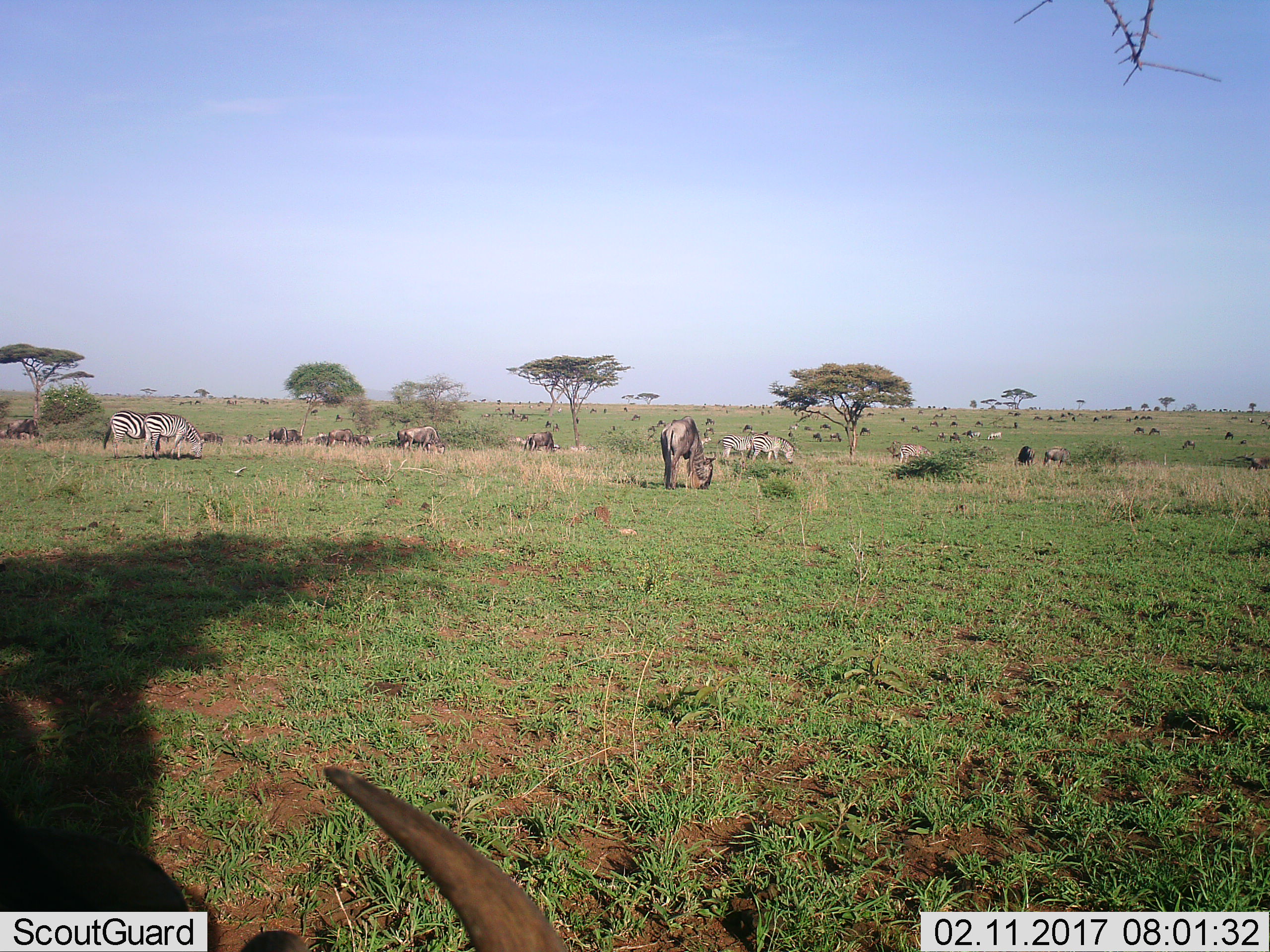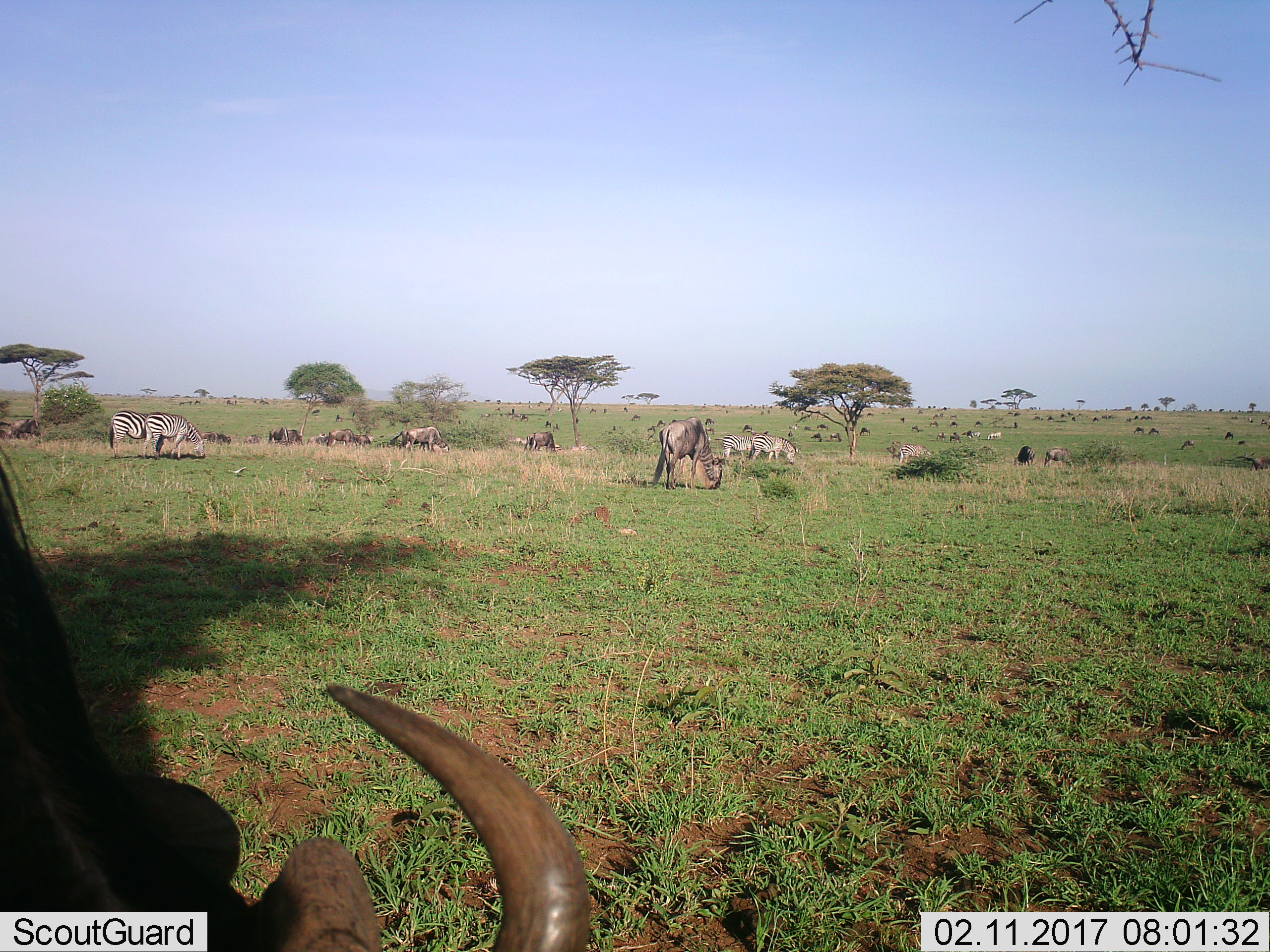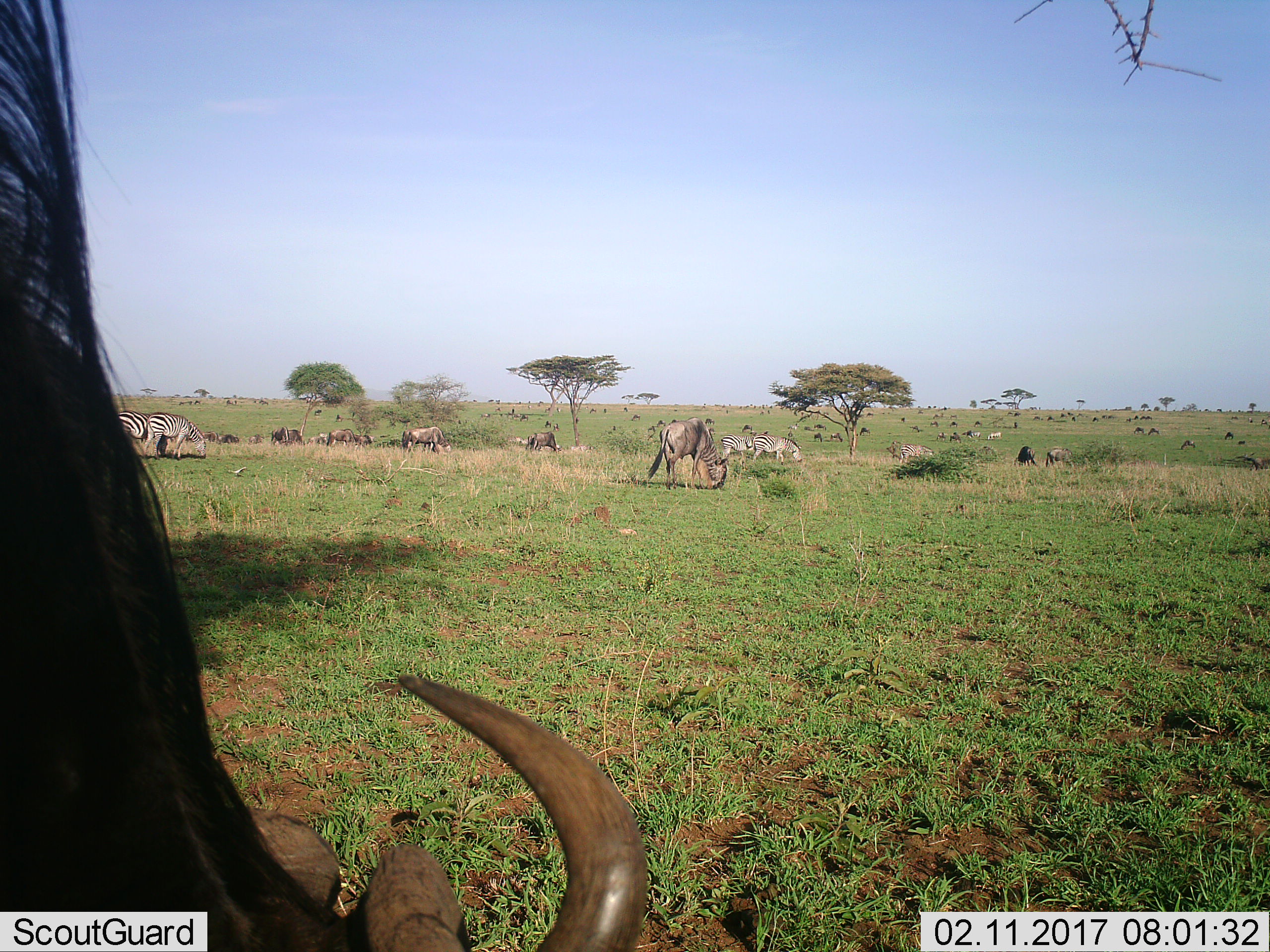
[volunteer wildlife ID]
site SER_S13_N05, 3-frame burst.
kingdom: Animalia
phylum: Chordata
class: Mammalia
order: Artiodactyla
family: Bovidae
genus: Connochaetes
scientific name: Connochaetes taurinus taurinus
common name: blue wildebeest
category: wildebeestblue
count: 11-50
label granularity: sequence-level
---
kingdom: Animalia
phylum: Chordata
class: Mammalia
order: Perissodactyla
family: Equidae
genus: Equus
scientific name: Equus quagga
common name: plains zebra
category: zebraplains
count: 10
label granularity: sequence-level